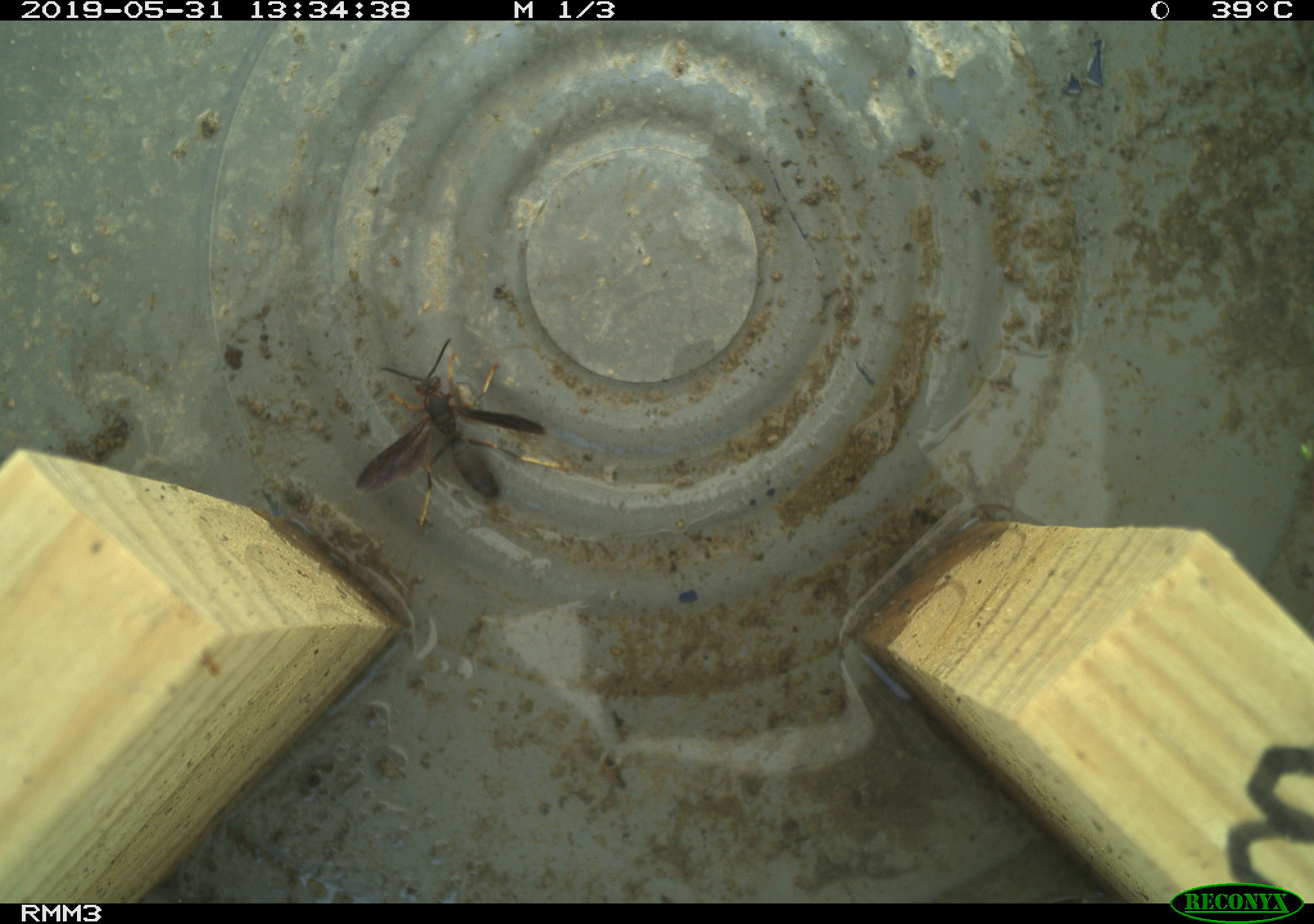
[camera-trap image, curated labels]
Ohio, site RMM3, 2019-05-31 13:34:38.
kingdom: Animalia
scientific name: Animalia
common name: animal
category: invertebrate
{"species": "invertebrate (animal) (Animalia)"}